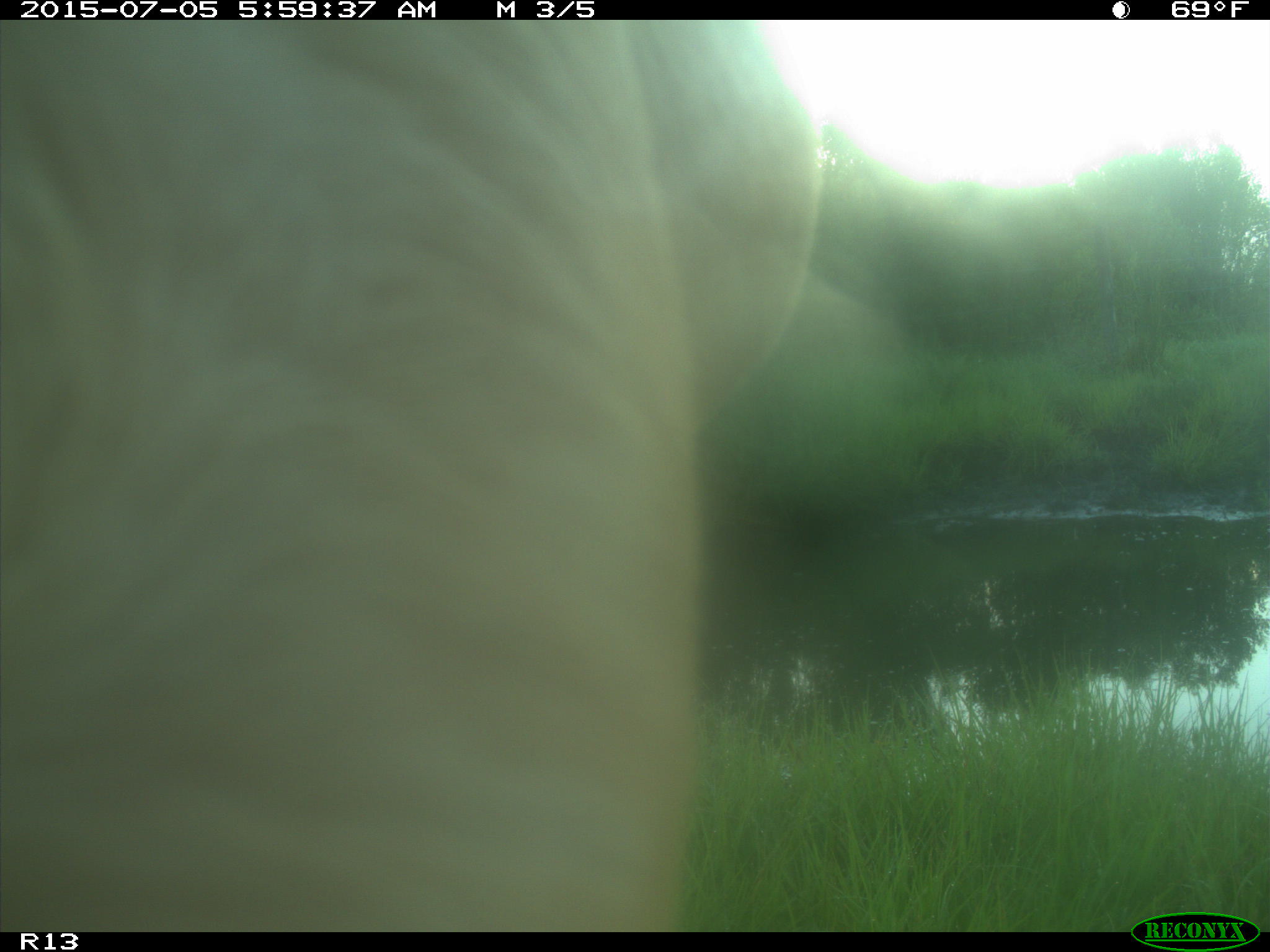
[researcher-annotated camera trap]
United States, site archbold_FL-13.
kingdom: Animalia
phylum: Chordata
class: Mammalia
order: Artiodactyla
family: Bovidae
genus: Bos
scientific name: Bos taurus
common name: domestic cow